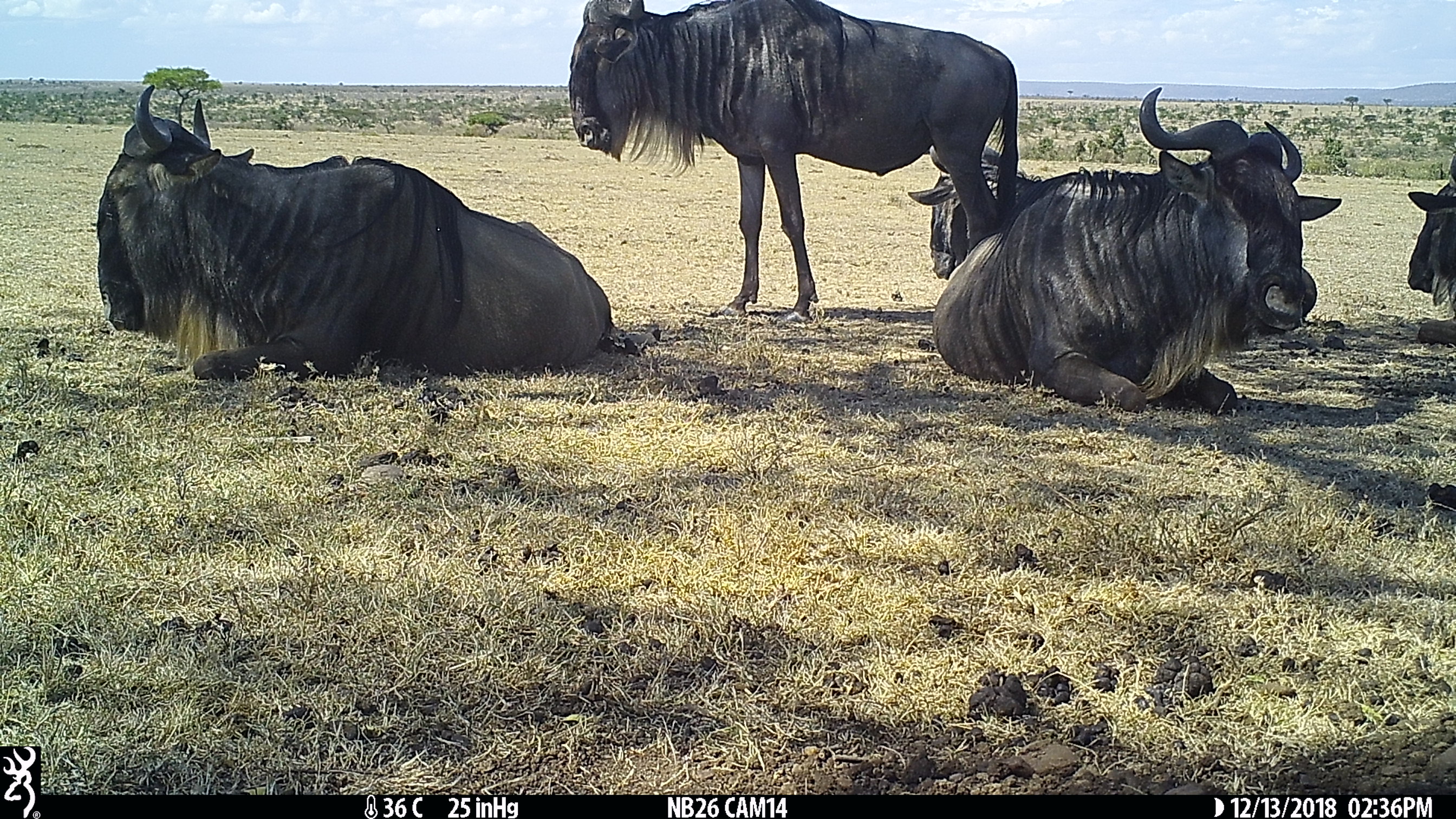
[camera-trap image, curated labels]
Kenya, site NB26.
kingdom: Animalia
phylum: Chordata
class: Mammalia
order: Artiodactyla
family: Bovidae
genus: Connochaetes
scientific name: Connochaetes taurinus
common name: blue wildebeest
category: wildebeest